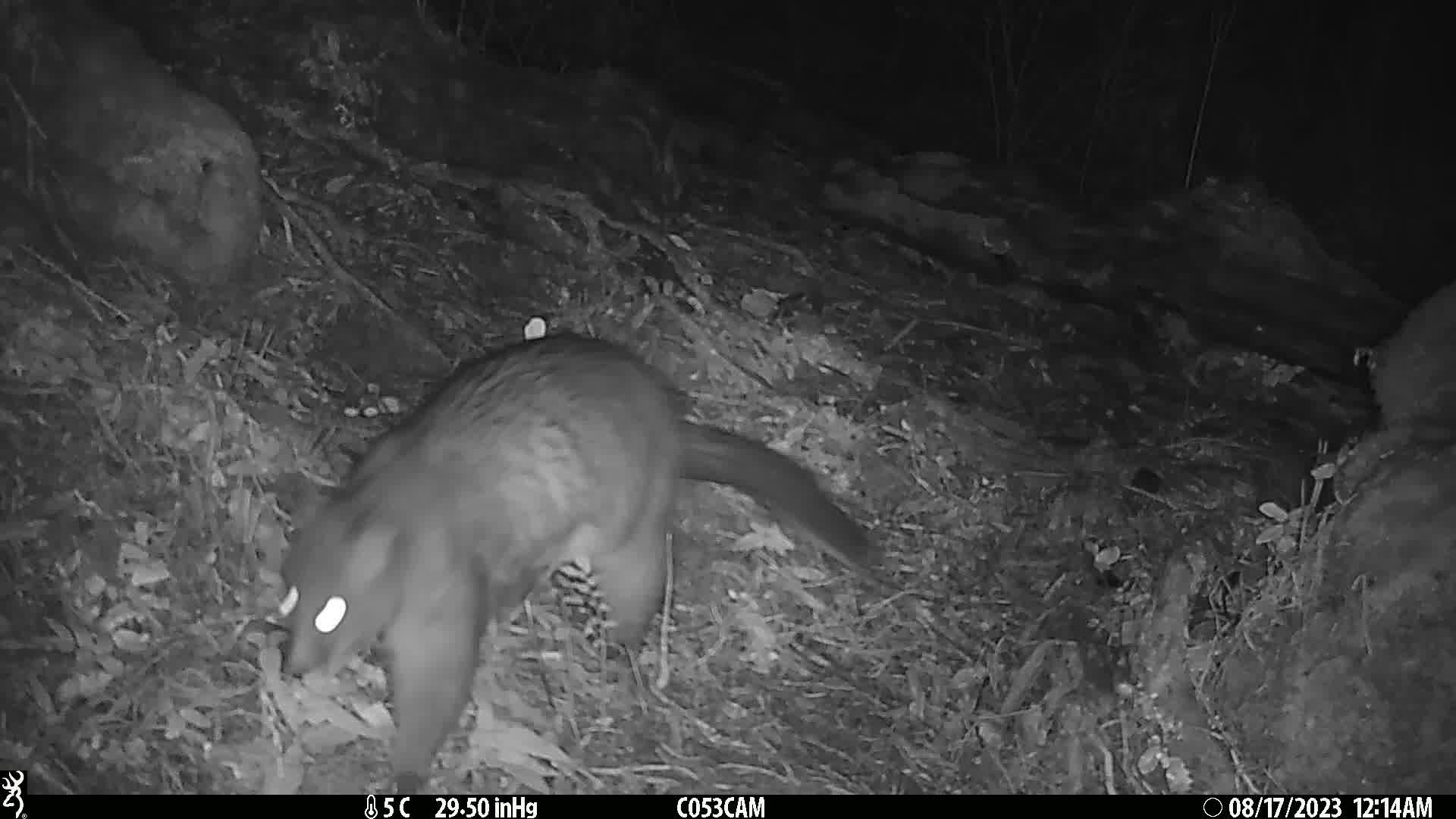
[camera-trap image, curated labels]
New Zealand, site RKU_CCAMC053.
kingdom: Animalia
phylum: Chordata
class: Mammalia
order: Diprotodontia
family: Phalangeridae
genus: Trichosurus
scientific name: Trichosurus vulpecula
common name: common brushtail possum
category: possum